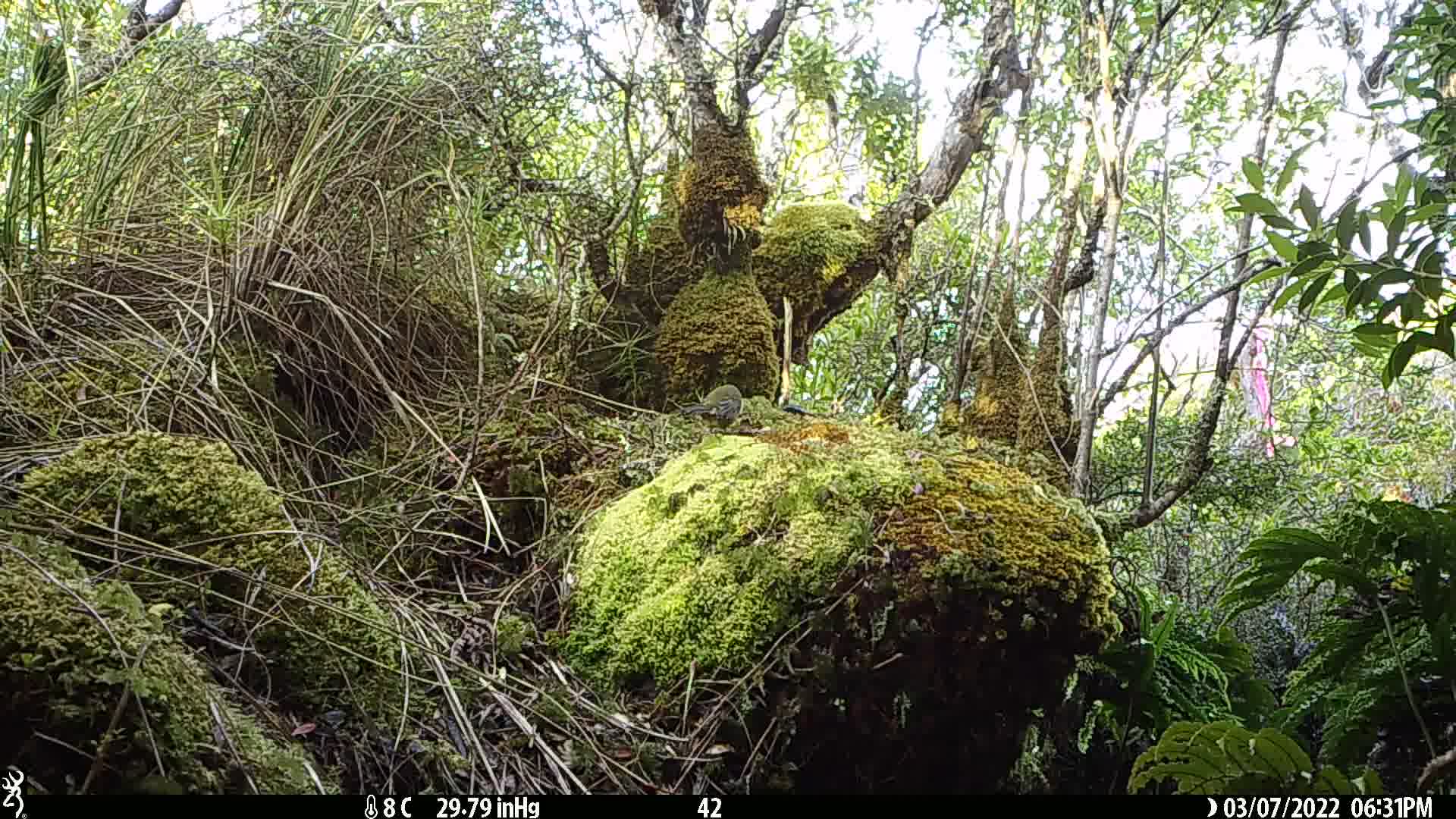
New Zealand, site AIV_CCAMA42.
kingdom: Animalia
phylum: Chordata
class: Aves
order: Passeriformes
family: Meliphagidae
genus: Anthornis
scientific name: Anthornis melanura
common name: new zealand bellbird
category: bellbird